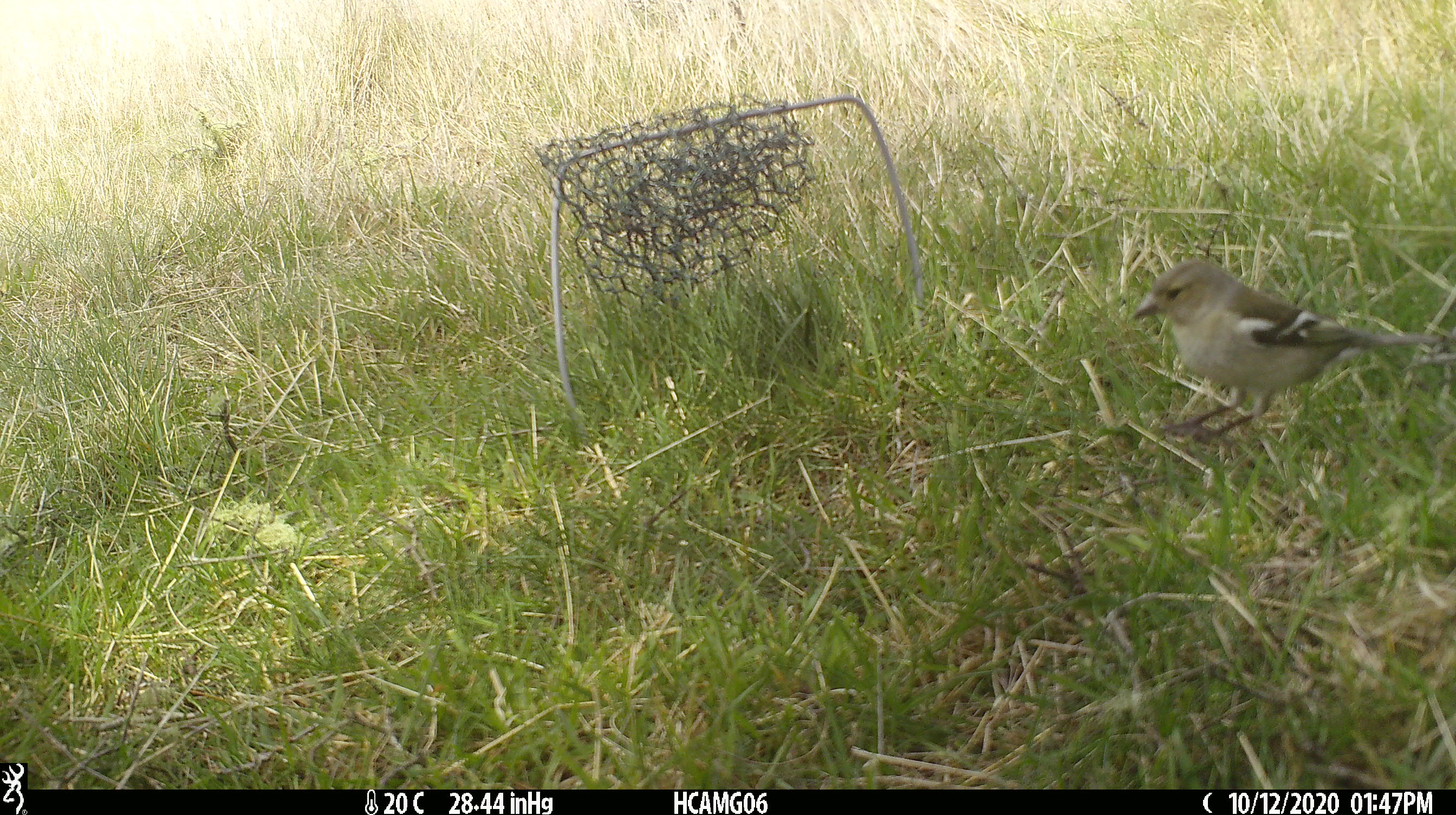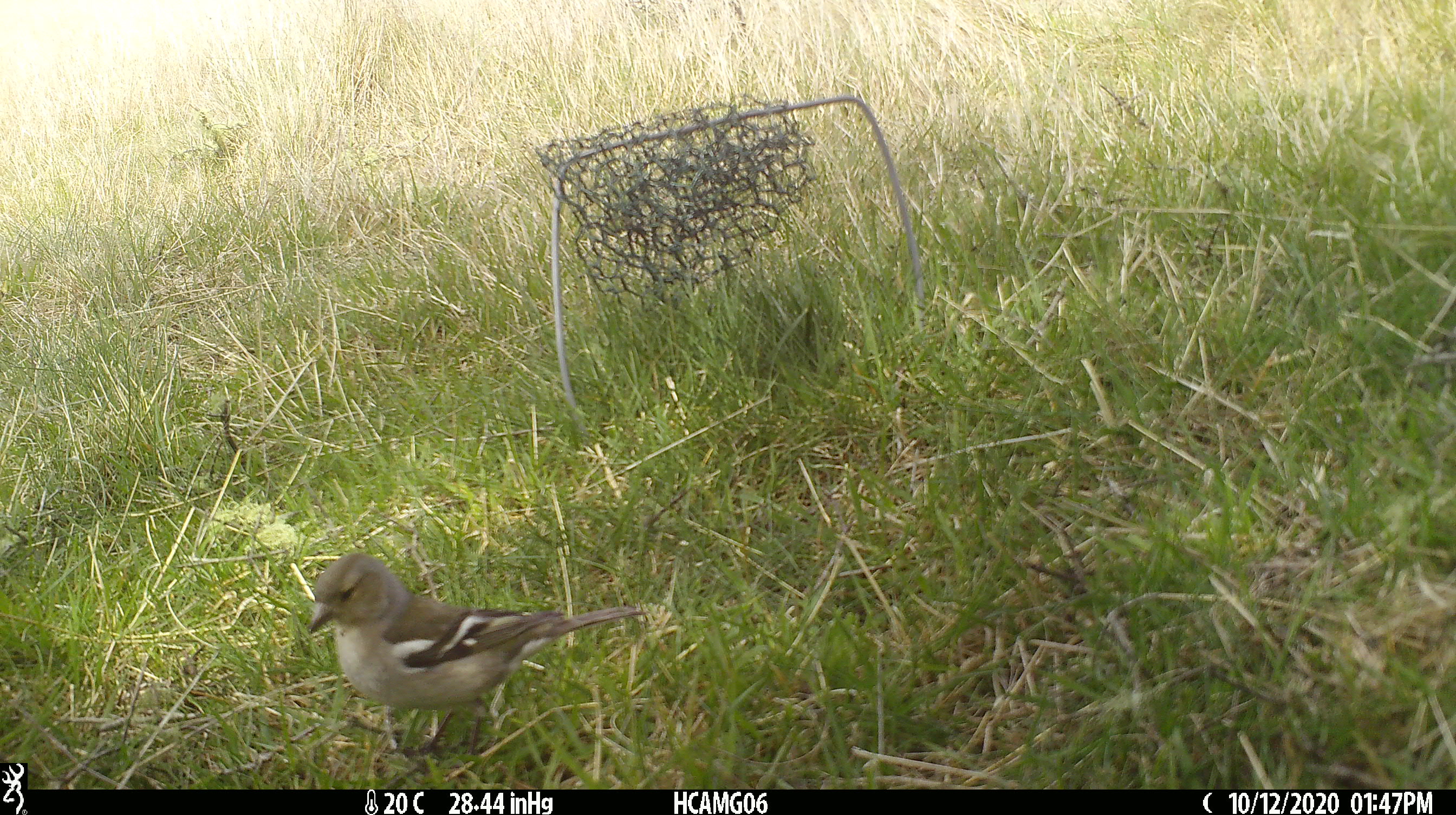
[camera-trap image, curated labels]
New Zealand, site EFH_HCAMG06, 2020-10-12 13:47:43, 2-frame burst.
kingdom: Animalia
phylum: Chordata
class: Aves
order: Passeriformes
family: Fringillidae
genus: Fringilla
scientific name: Fringilla coelebs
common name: common chaffinch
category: chaffinch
Chaffinch (common chaffinch) (Fringilla coelebs).